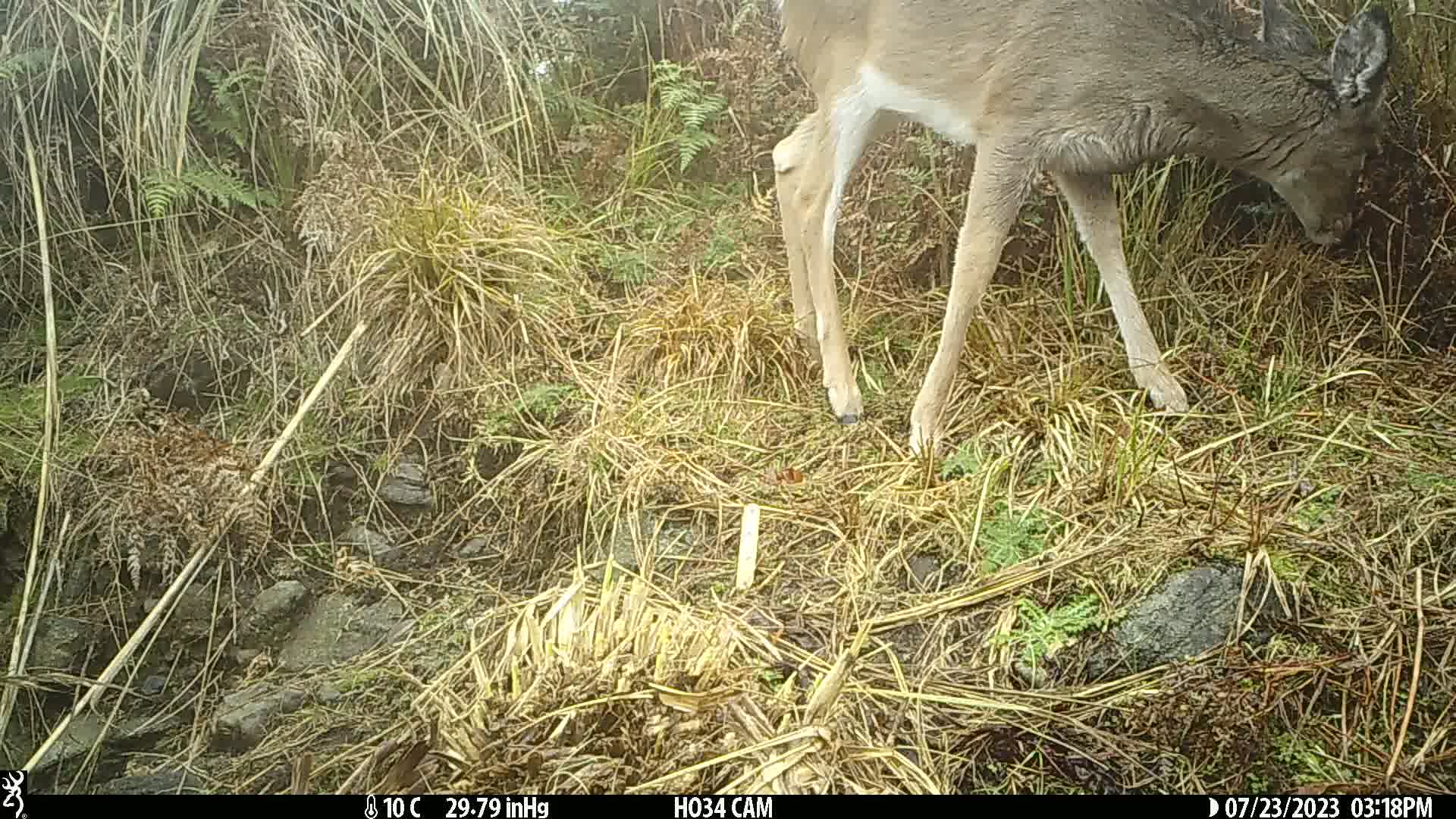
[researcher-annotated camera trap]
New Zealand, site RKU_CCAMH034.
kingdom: Animalia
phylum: Chordata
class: Mammalia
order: Artiodactyla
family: Cervidae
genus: Odocoileus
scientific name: Odocoileus virginianus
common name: white-tailed deer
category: white tailed deer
White tailed deer (white-tailed deer) (Odocoileus virginianus).